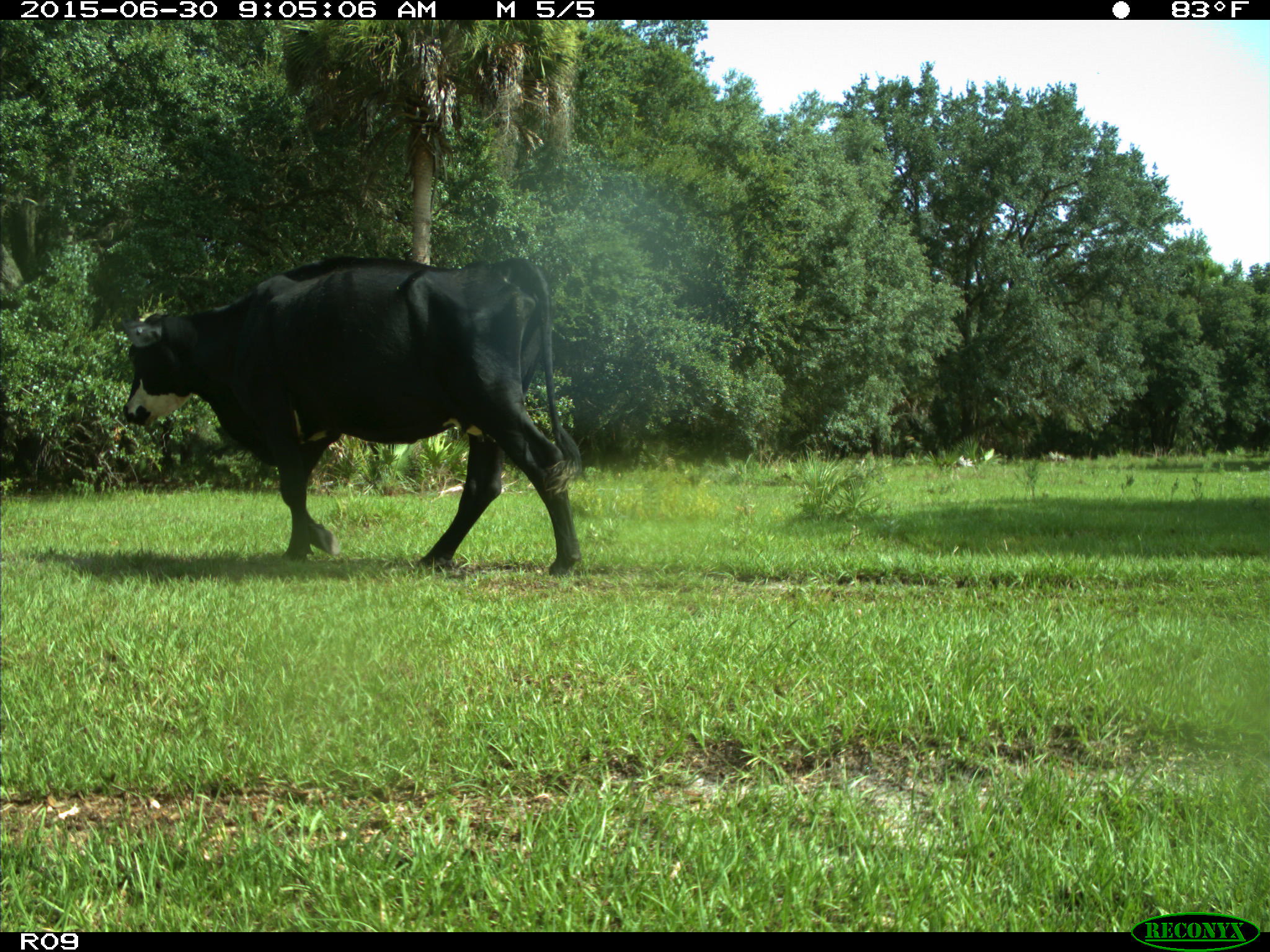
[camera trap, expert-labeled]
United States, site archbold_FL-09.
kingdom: Animalia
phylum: Chordata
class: Mammalia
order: Artiodactyla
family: Bovidae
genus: Bos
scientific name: Bos taurus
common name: domestic cow